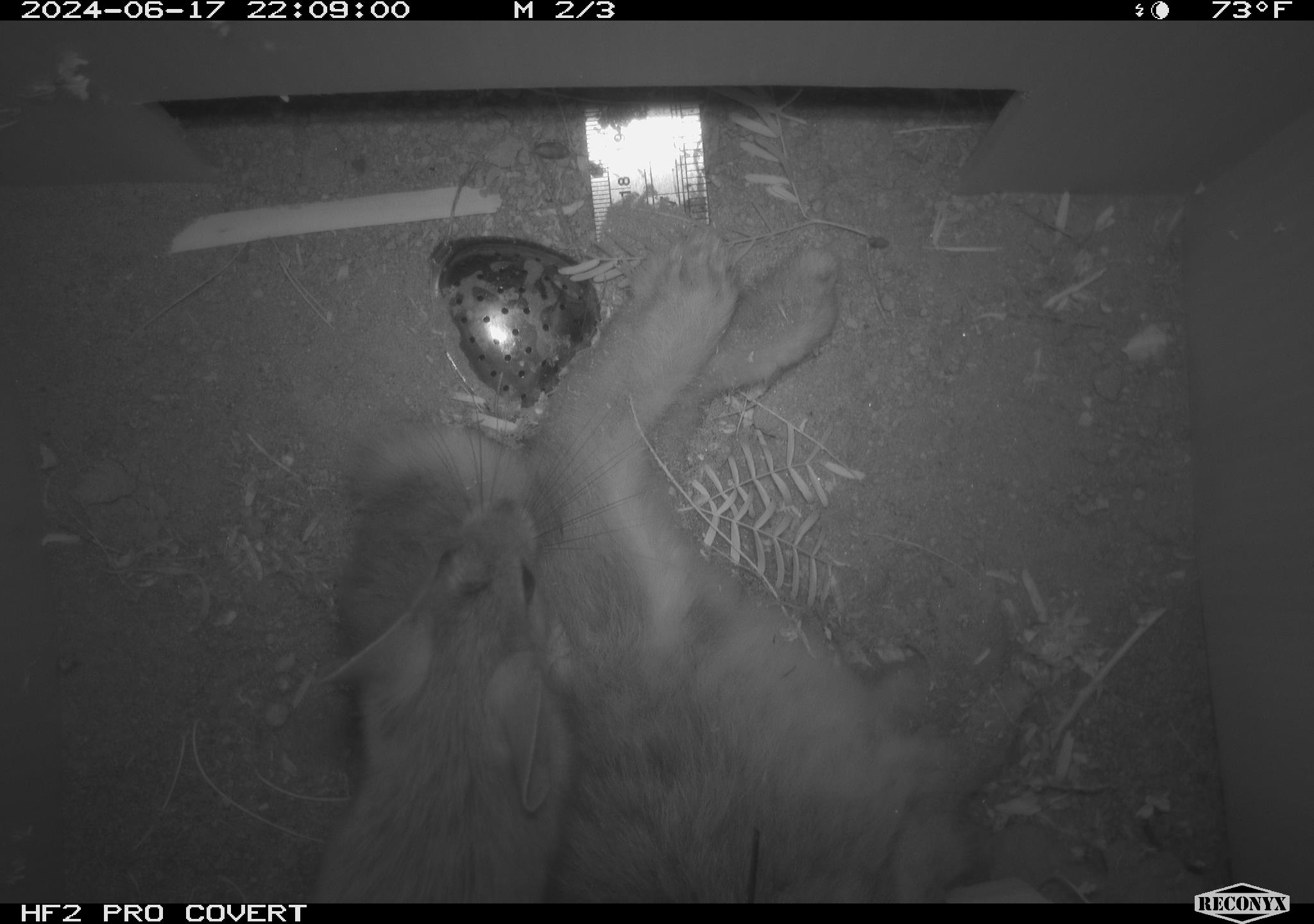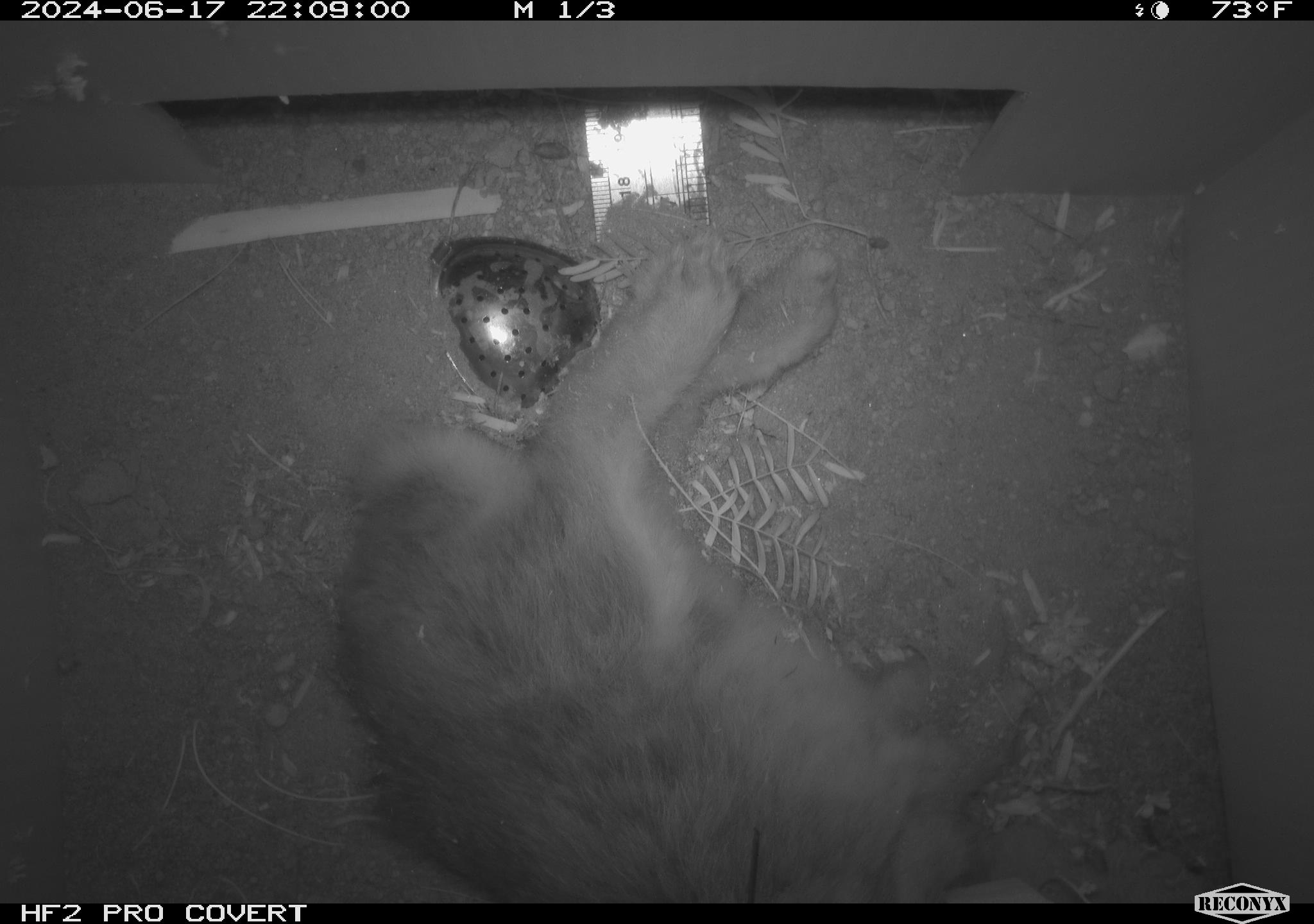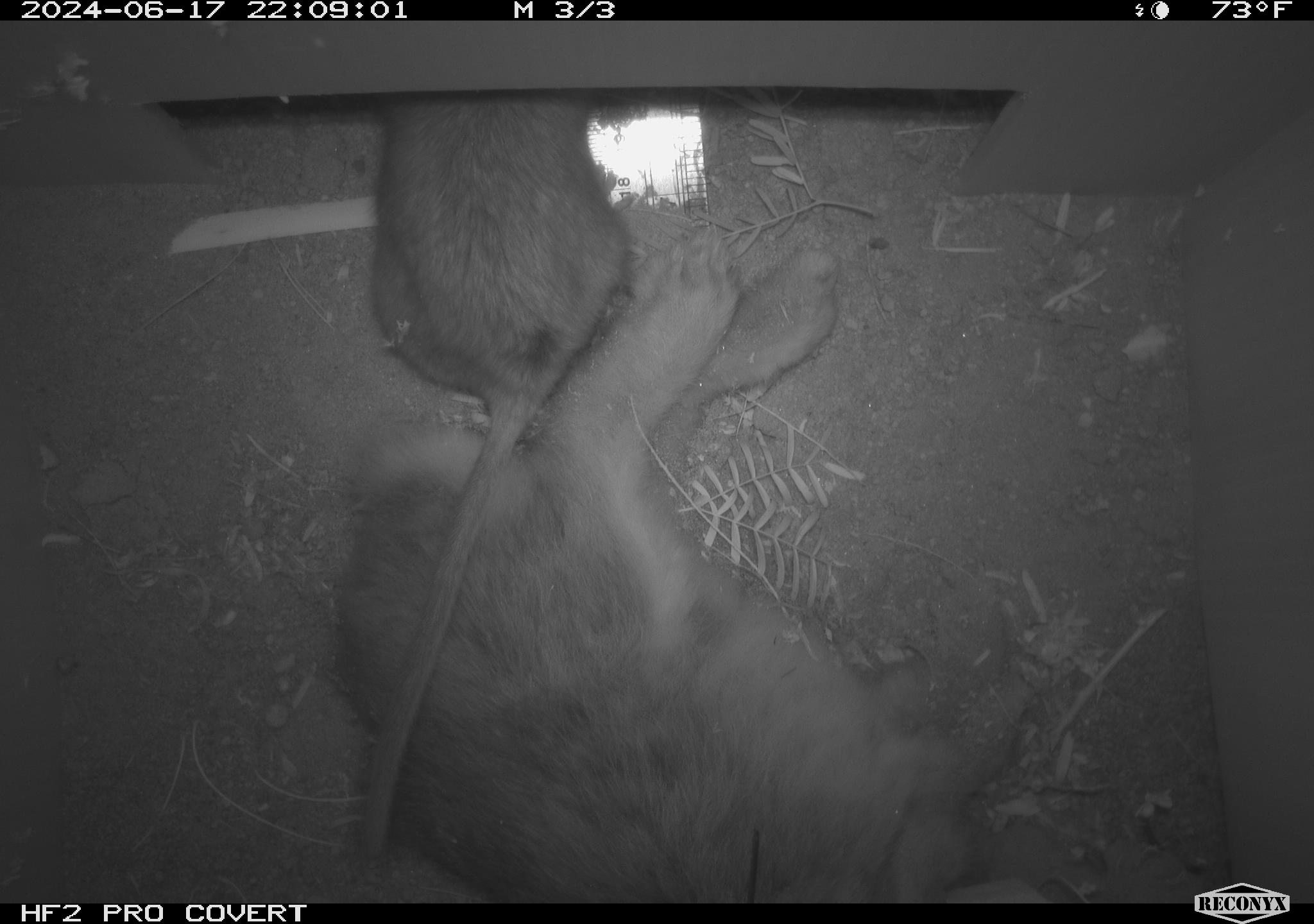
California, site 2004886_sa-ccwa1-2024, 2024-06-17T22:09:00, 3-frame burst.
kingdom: Animalia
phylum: Chordata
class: Mammalia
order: Rodentia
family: Cricetidae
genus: Neotoma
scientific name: Neotoma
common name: pack rat or woodrat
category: neotoma species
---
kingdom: Animalia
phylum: Chordata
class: Mammalia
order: Lagomorpha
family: Leporidae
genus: Sylvilagus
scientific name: Sylvilagus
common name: cottontail rabbits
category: sylvilagus species